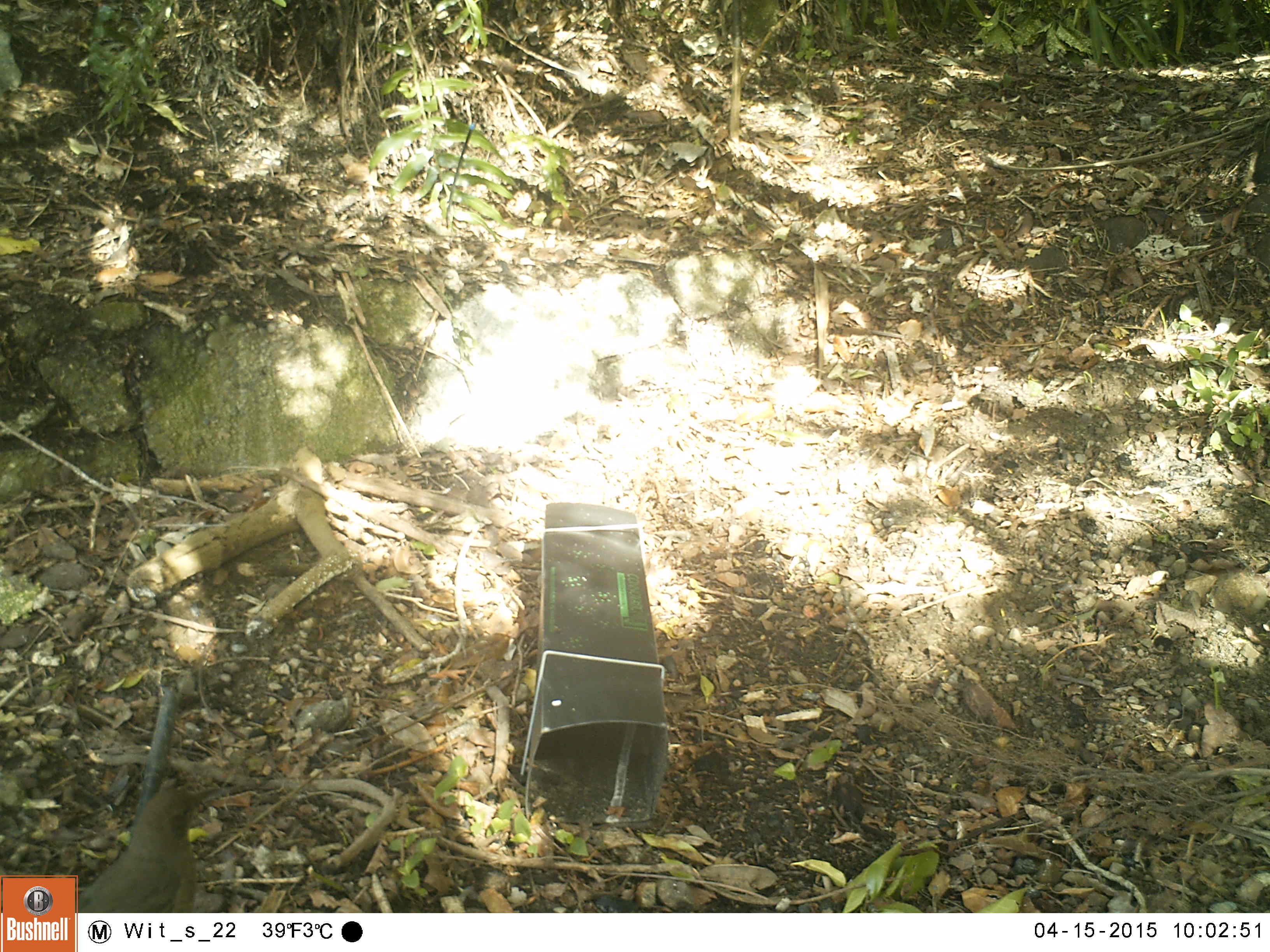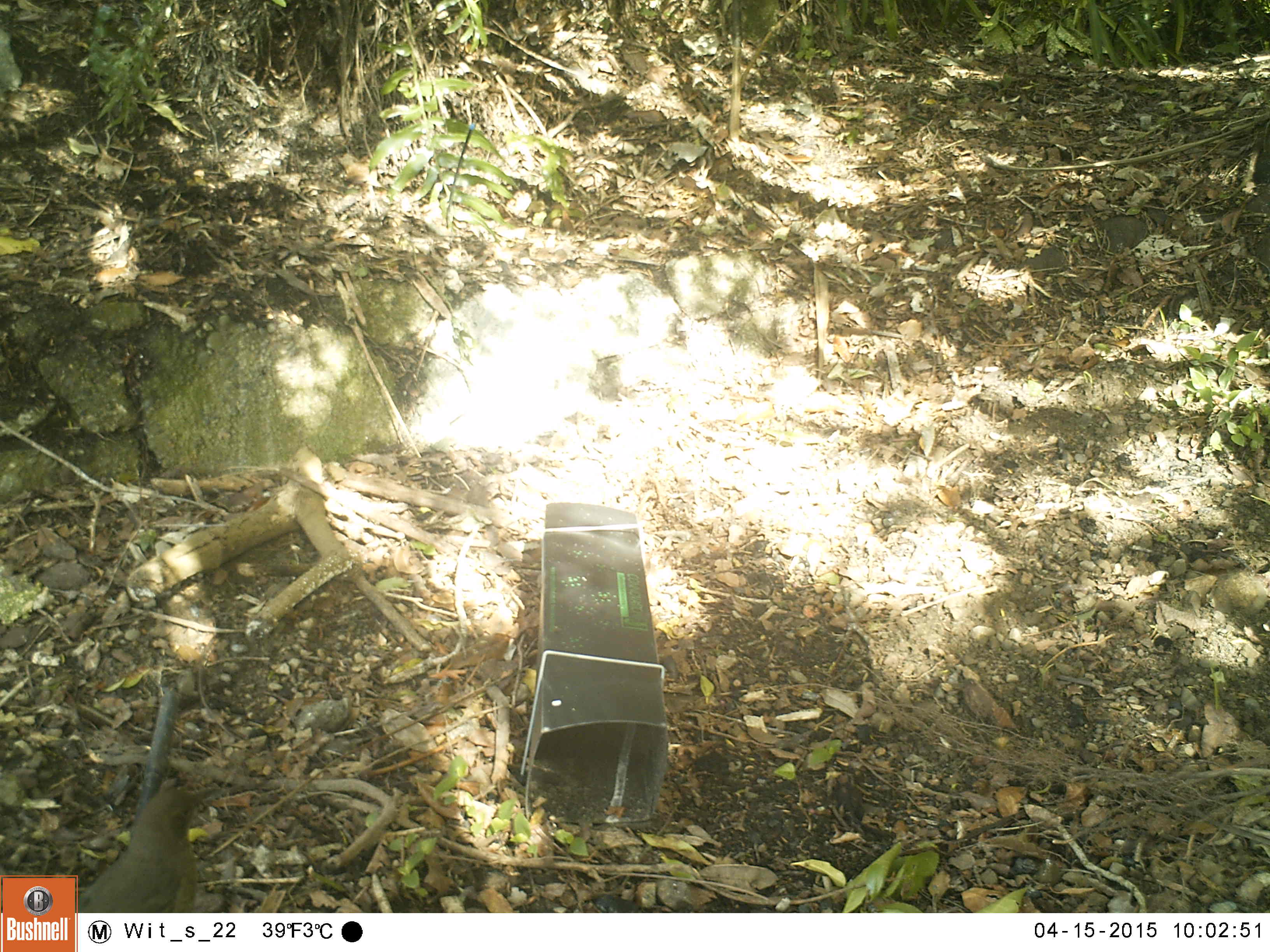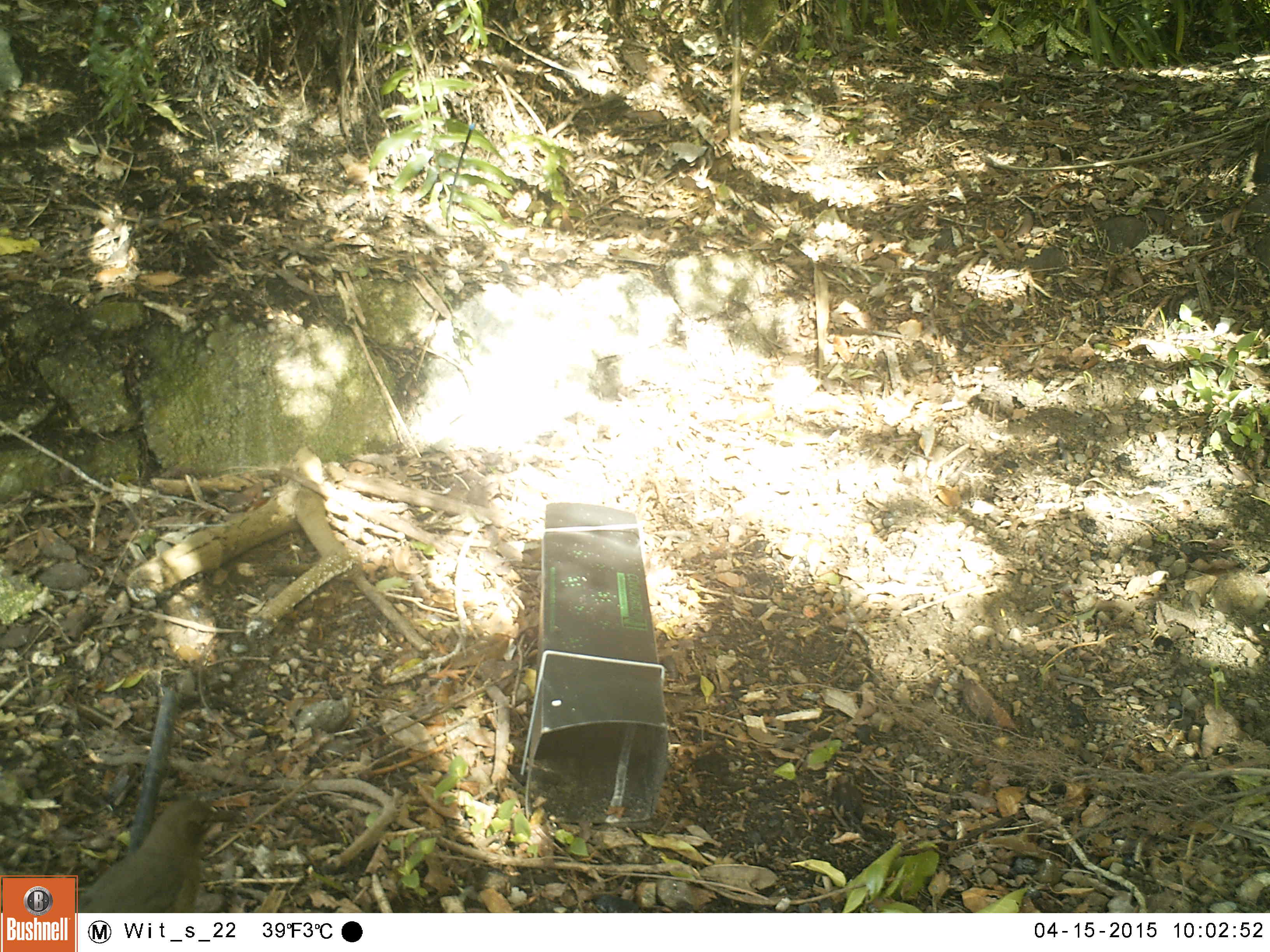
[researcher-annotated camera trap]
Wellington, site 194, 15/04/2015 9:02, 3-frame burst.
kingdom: Animalia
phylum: Chordata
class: Aves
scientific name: Aves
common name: bird